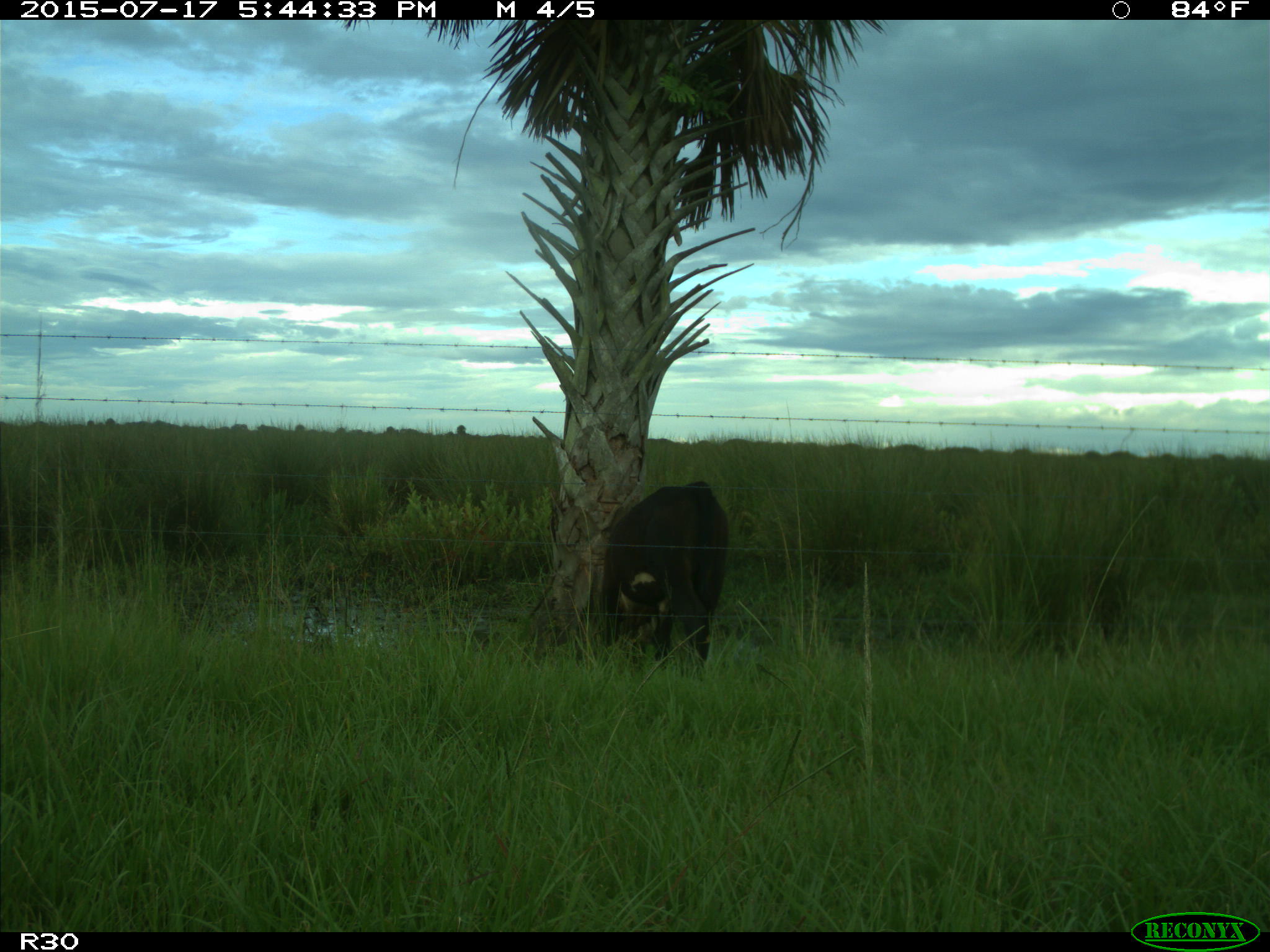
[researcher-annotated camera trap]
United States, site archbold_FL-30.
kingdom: Animalia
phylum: Chordata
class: Mammalia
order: Artiodactyla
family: Bovidae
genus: Bos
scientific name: Bos taurus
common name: domestic cow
Bos taurus (domestic cow).